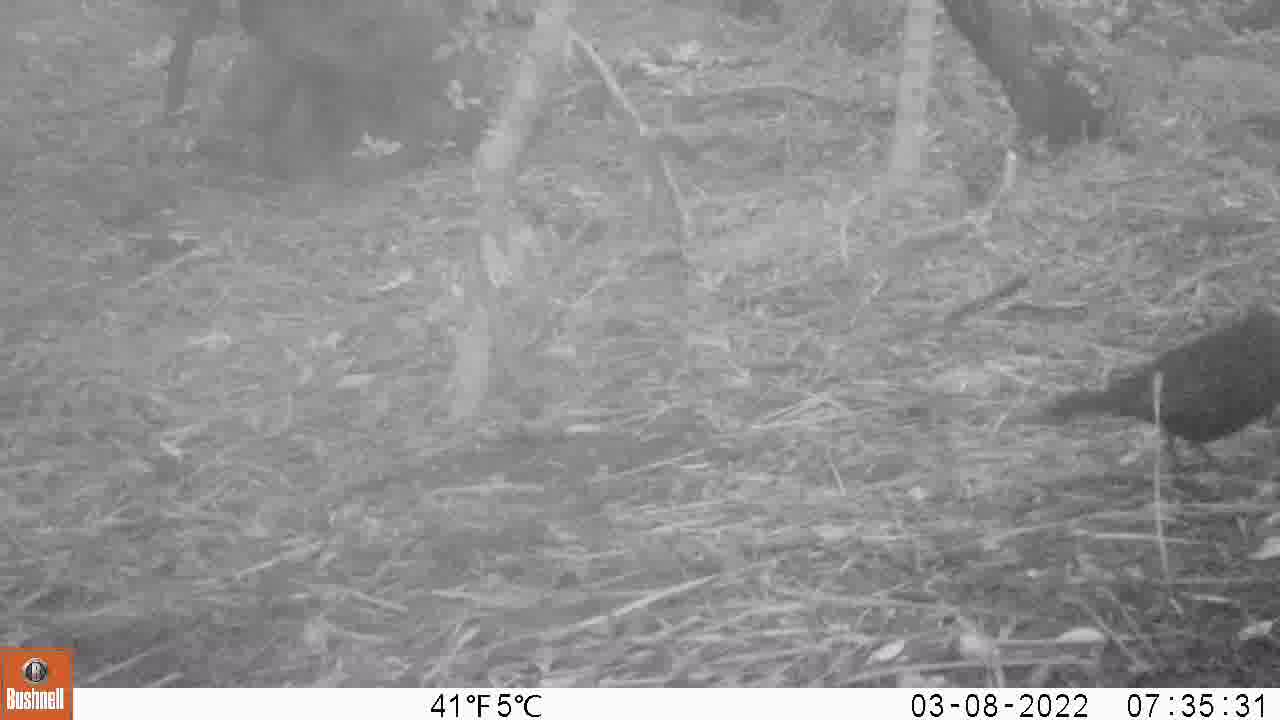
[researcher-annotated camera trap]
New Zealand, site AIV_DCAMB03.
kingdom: Animalia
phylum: Chordata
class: Aves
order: Passeriformes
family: Turdidae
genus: Turdus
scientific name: Turdus merula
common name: eurasian blackbird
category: blackbird